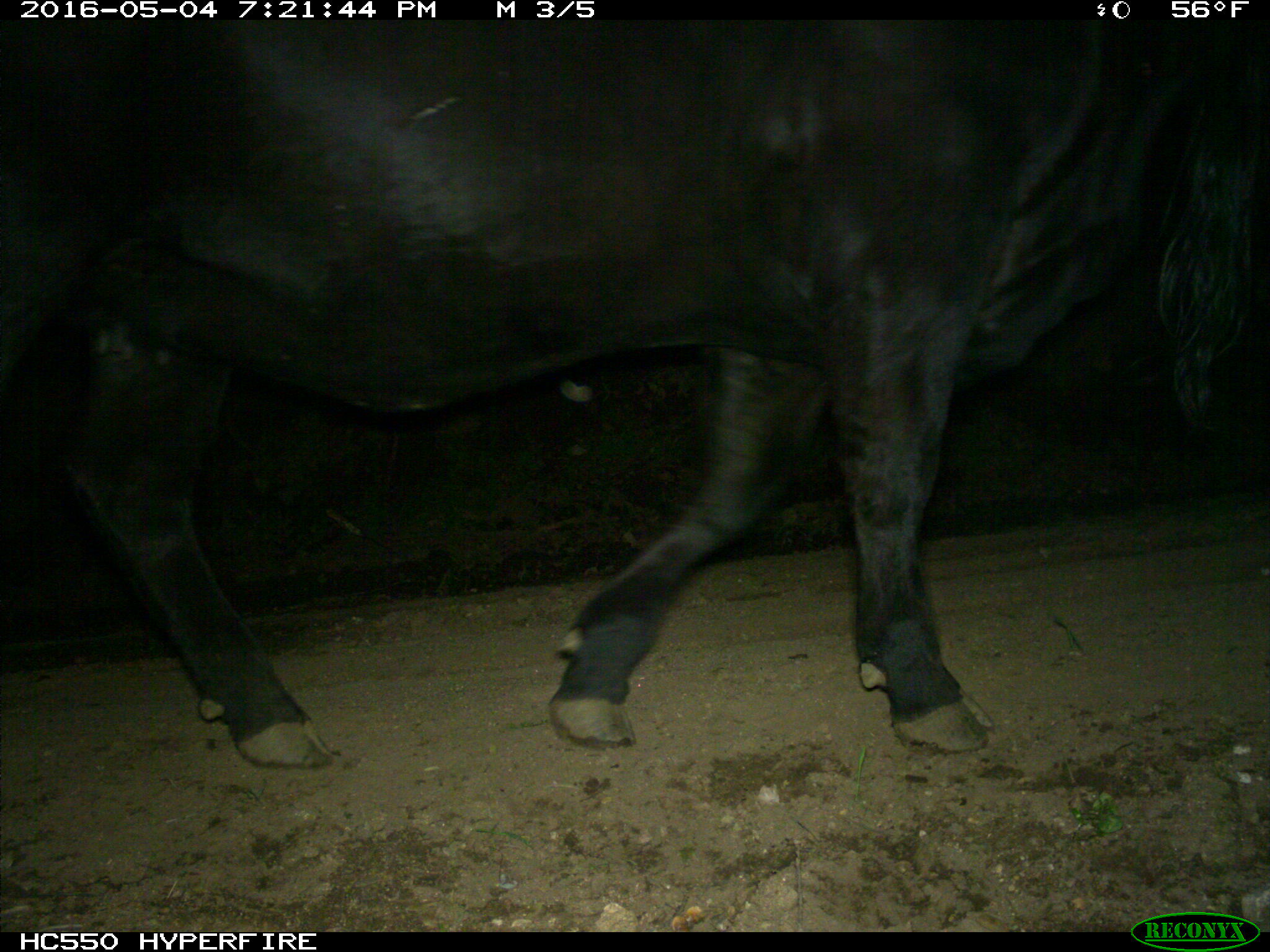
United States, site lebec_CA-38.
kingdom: Animalia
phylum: Chordata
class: Mammalia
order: Artiodactyla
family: Bovidae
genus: Bos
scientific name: Bos taurus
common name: domestic cow